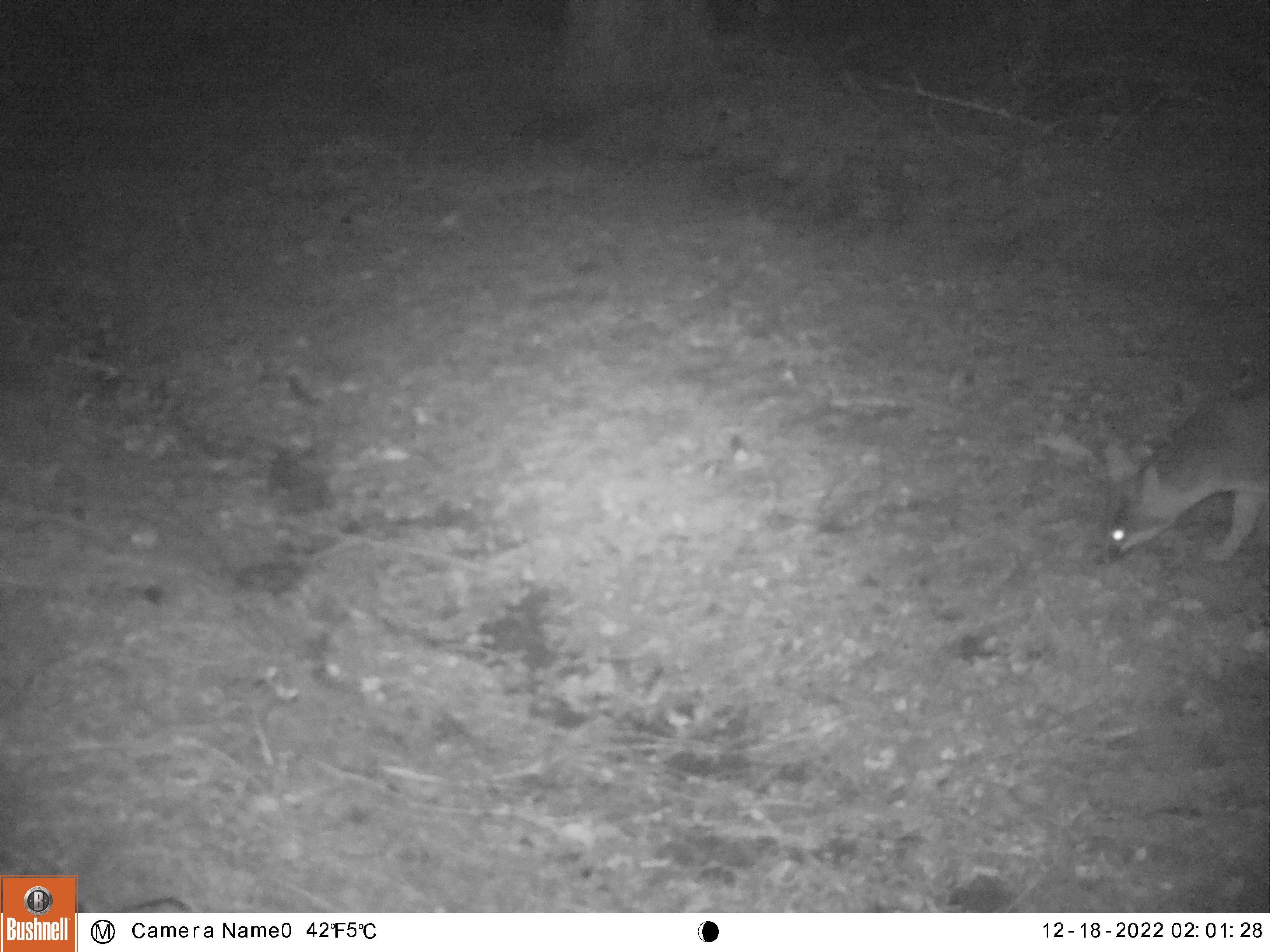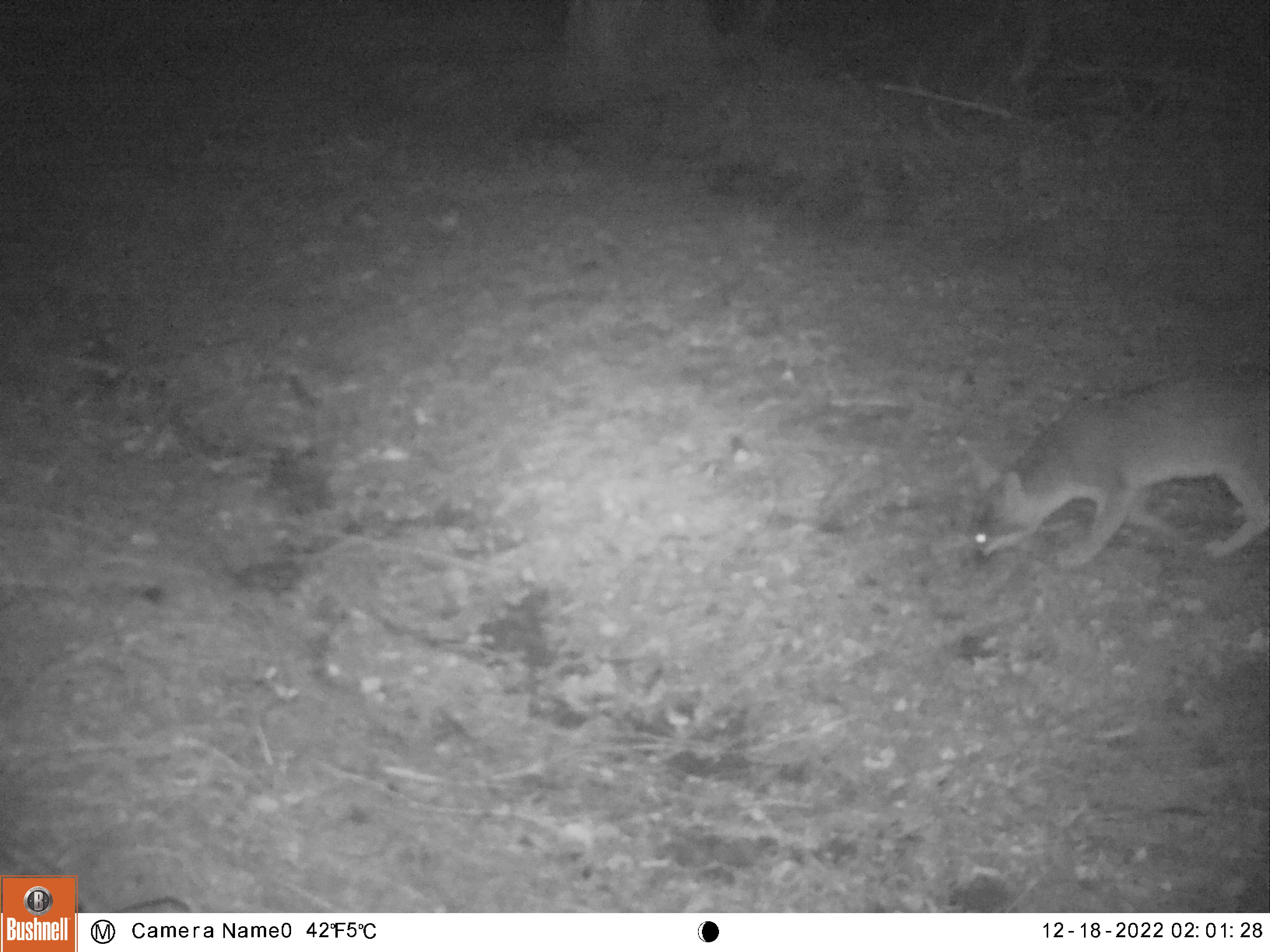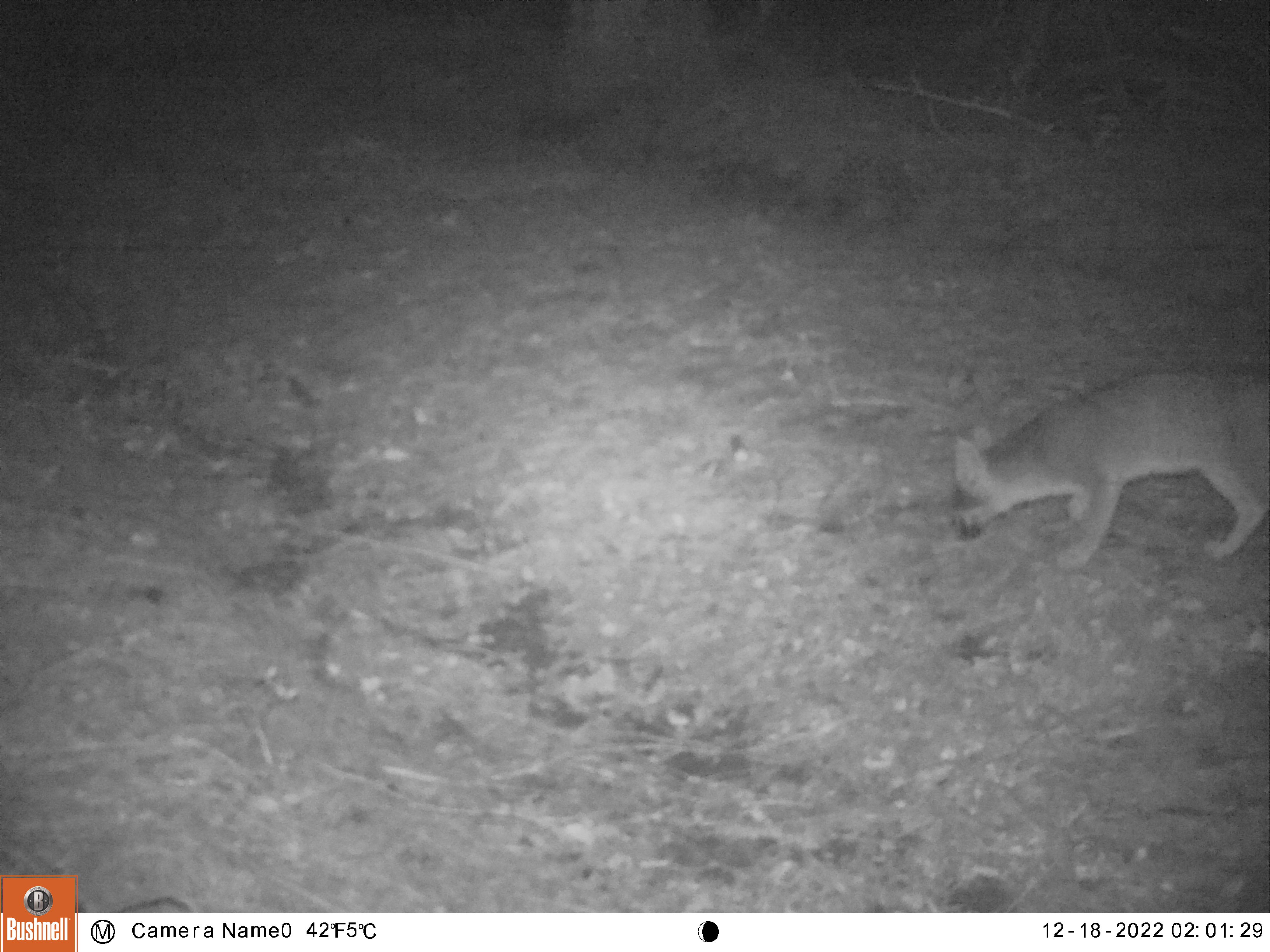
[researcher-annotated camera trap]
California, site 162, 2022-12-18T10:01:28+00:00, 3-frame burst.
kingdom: Animalia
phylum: Chordata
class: Mammalia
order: Carnivora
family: Canidae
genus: Urocyon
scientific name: Urocyon cinereoargenteus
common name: gray fox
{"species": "gray fox (Urocyon cinereoargenteus)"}